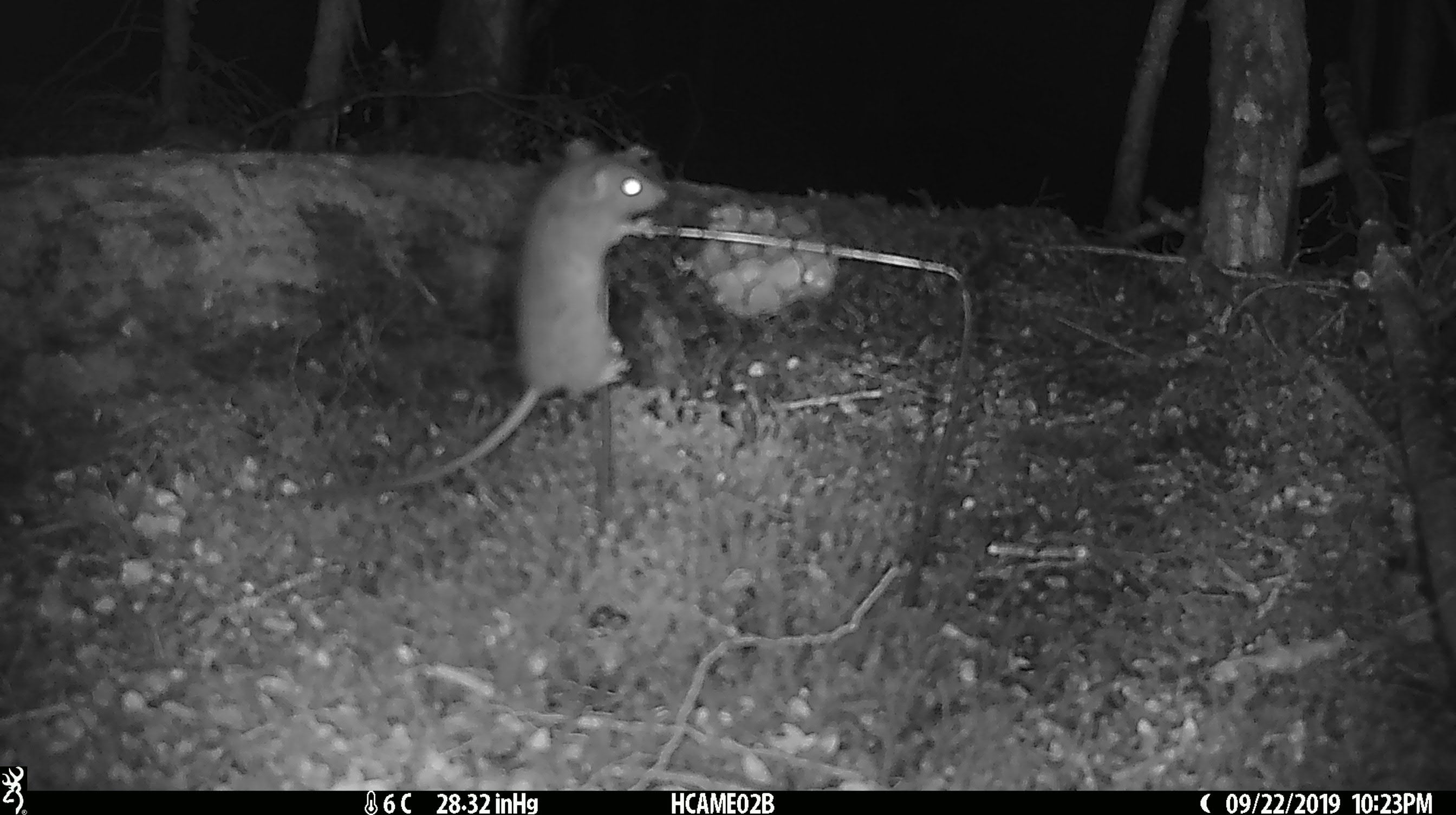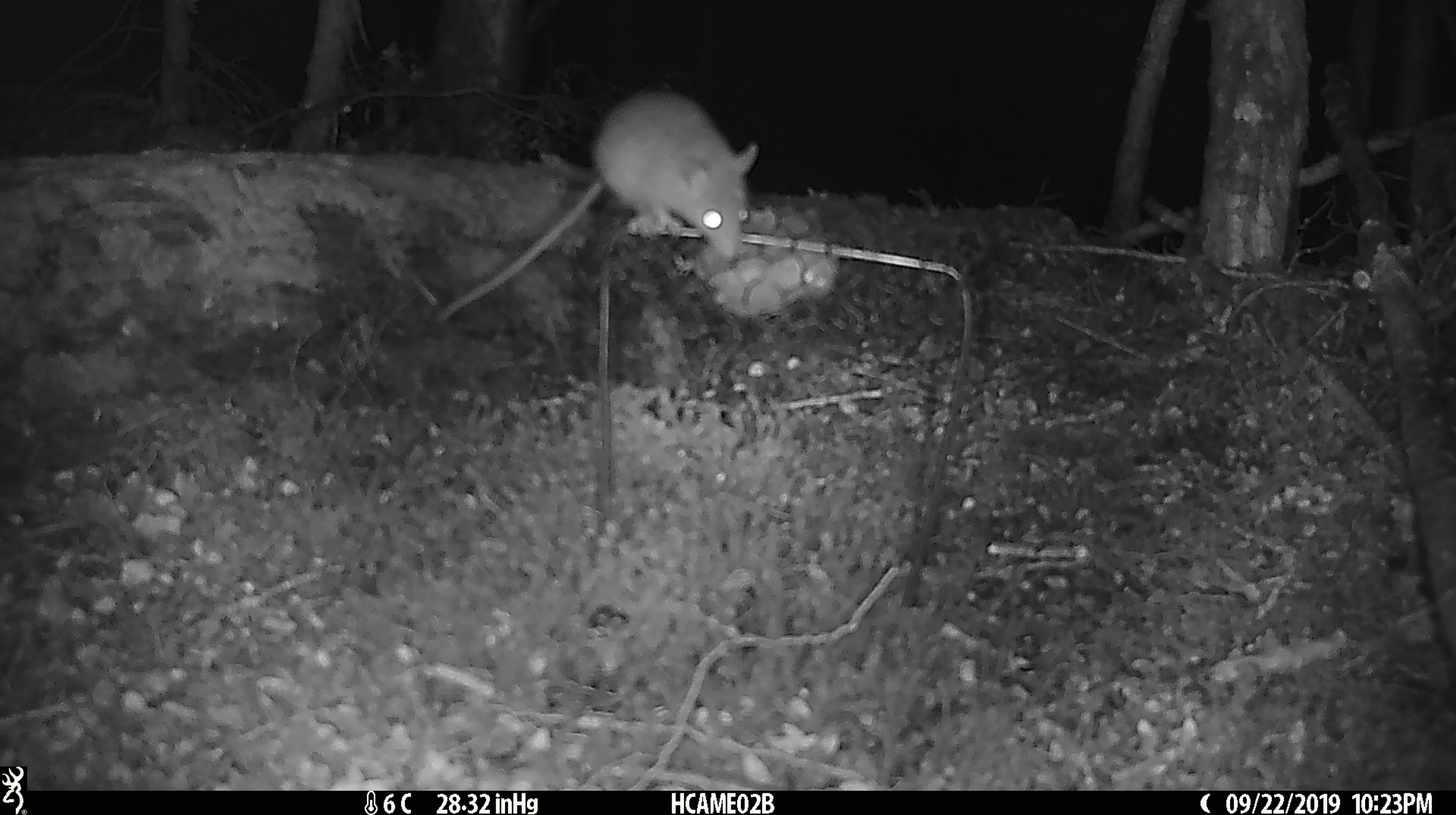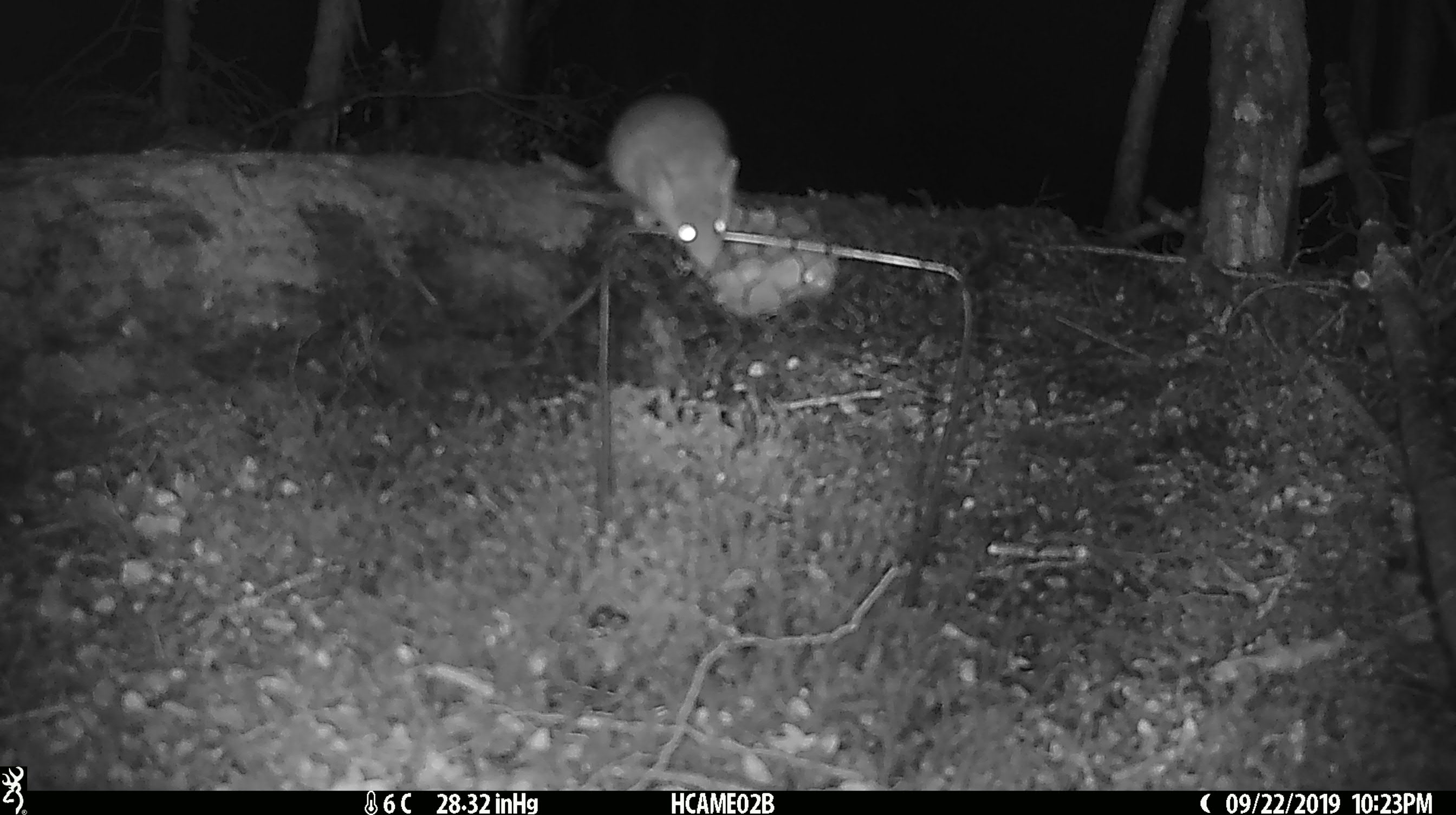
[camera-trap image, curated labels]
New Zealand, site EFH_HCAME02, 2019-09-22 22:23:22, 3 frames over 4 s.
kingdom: Animalia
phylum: Chordata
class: Mammalia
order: Rodentia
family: Muridae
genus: Mus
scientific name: Mus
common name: mouse